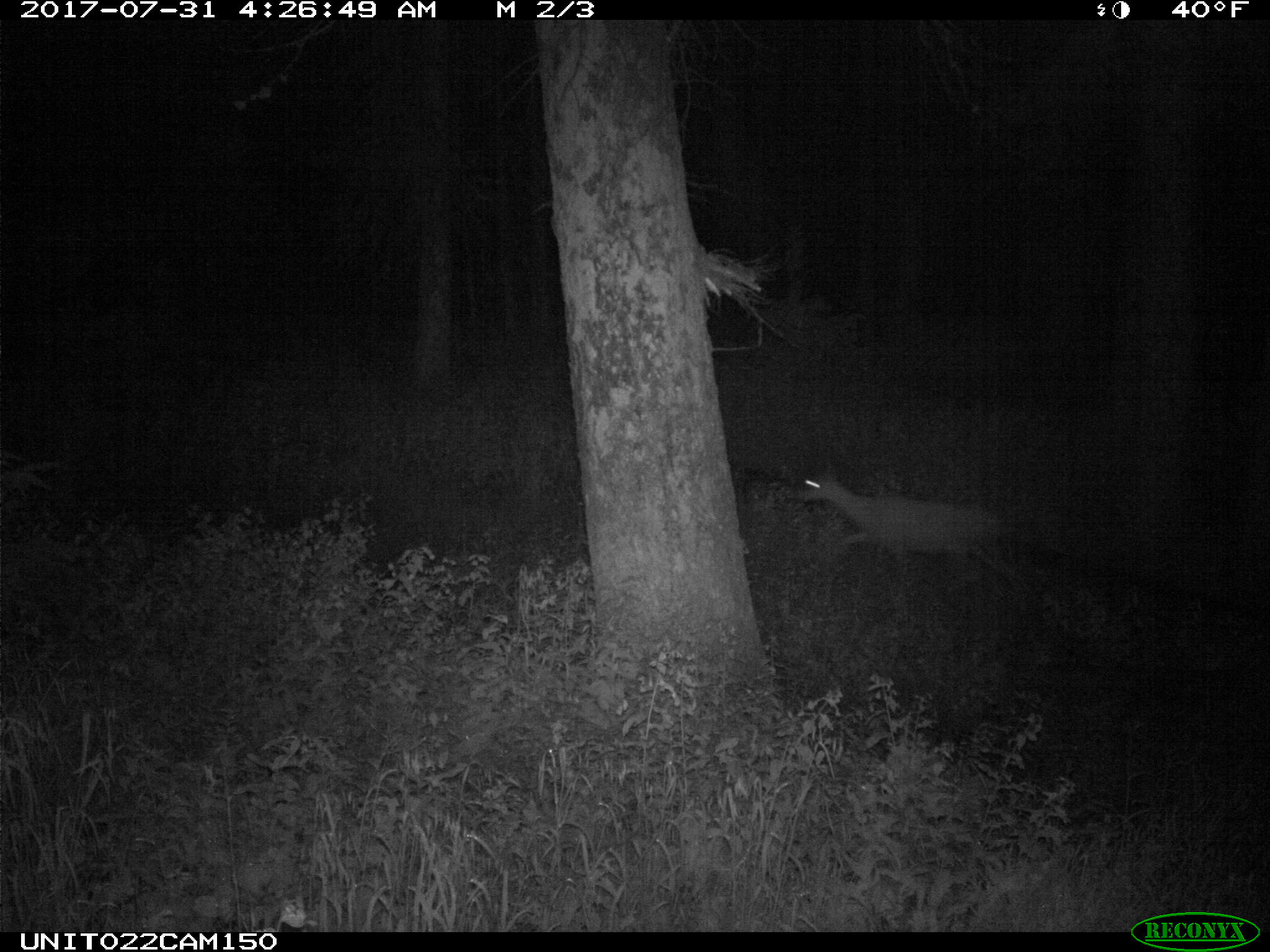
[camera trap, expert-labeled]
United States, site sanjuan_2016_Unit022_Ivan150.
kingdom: Animalia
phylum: Chordata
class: Mammalia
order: Artiodactyla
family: Cervidae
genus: Odocoileus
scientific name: Odocoileus hemionus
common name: mule deer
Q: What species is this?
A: Odocoileus hemionus (mule deer).